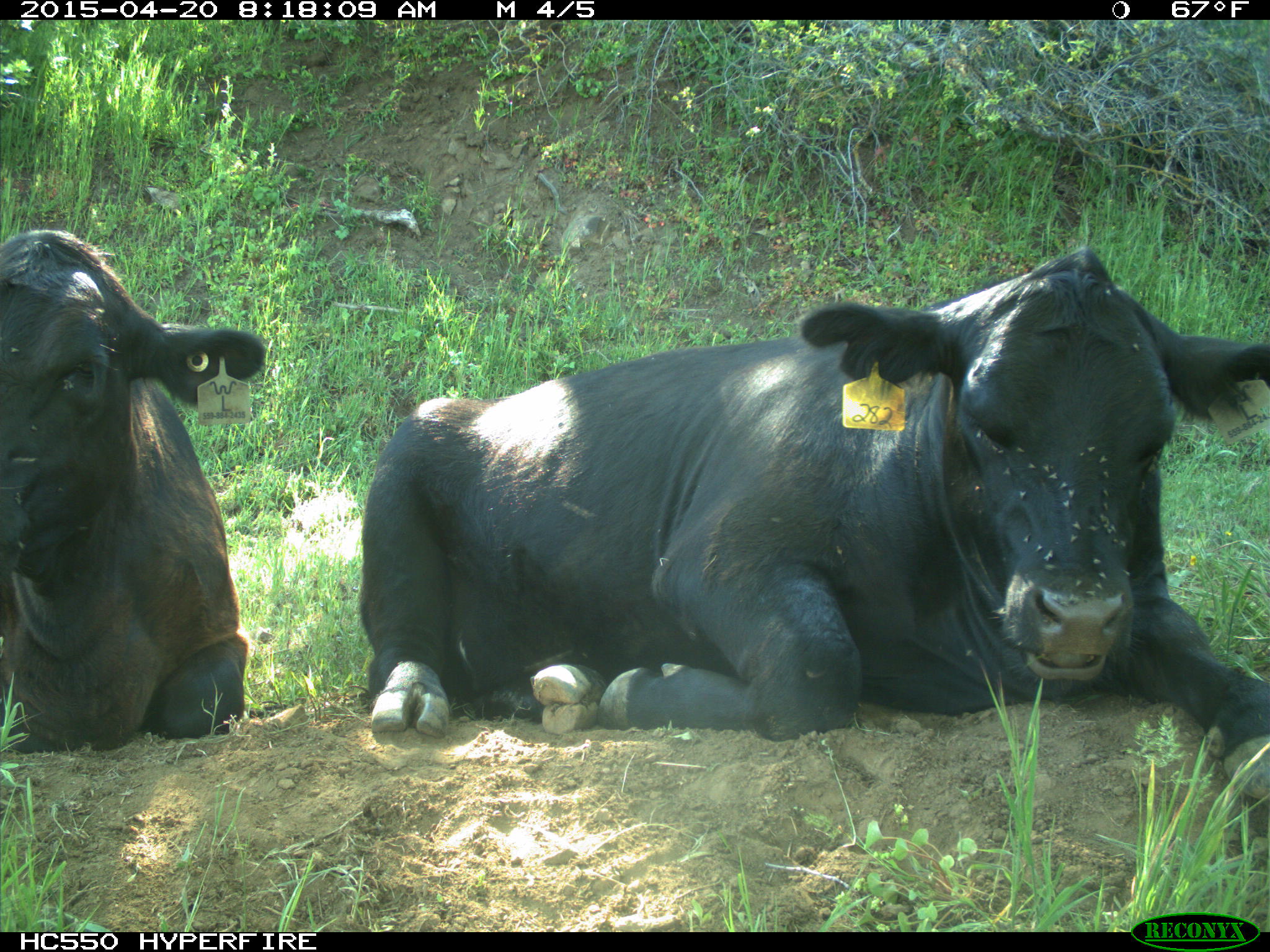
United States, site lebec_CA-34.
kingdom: Animalia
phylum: Chordata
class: Mammalia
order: Artiodactyla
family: Bovidae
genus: Bos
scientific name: Bos taurus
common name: domestic cow